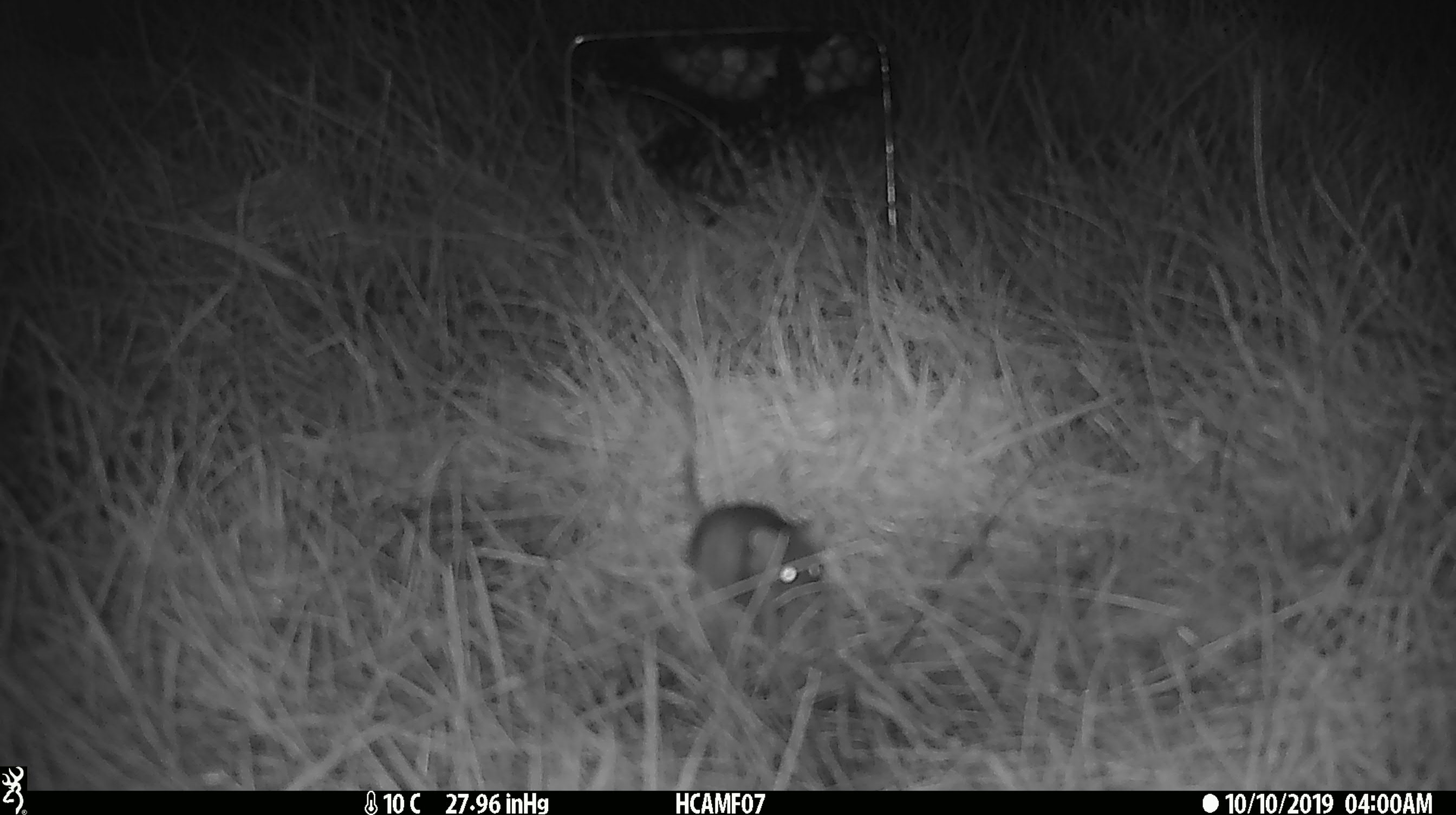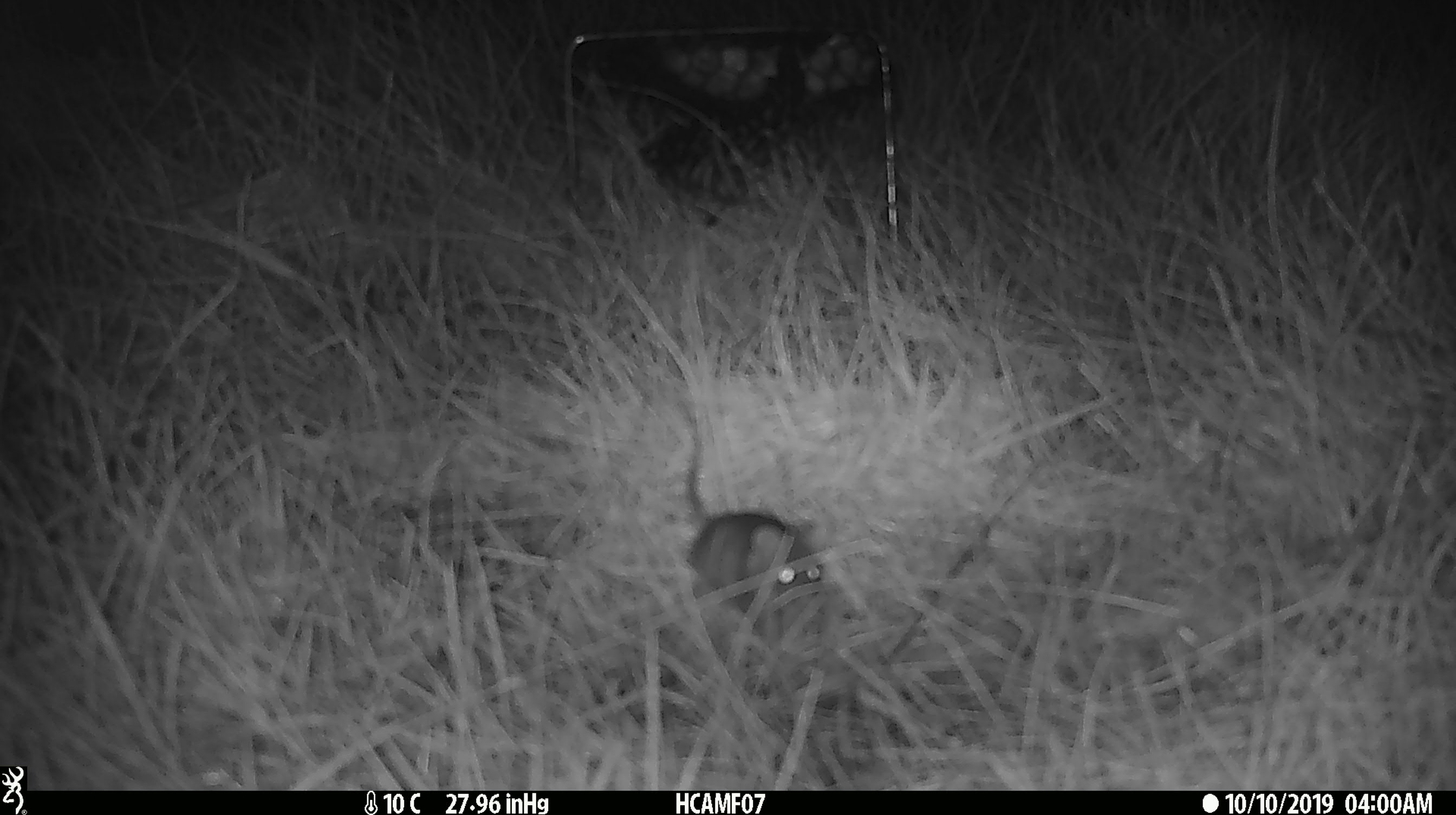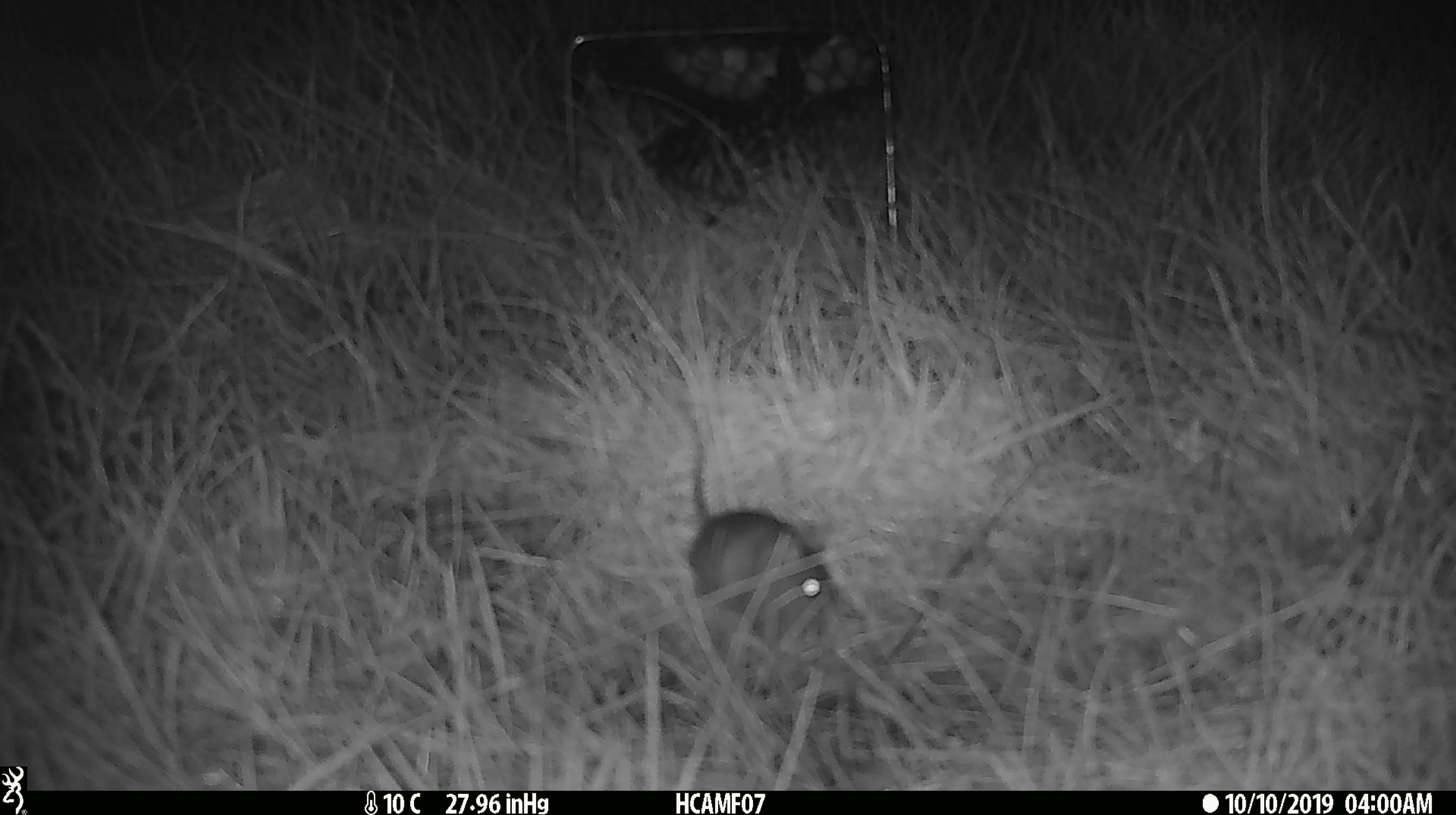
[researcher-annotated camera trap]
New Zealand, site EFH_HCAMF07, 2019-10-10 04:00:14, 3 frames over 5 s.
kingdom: Animalia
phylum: Chordata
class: Mammalia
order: Rodentia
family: Muridae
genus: Mus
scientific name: Mus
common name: mouse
Mouse (Mus).